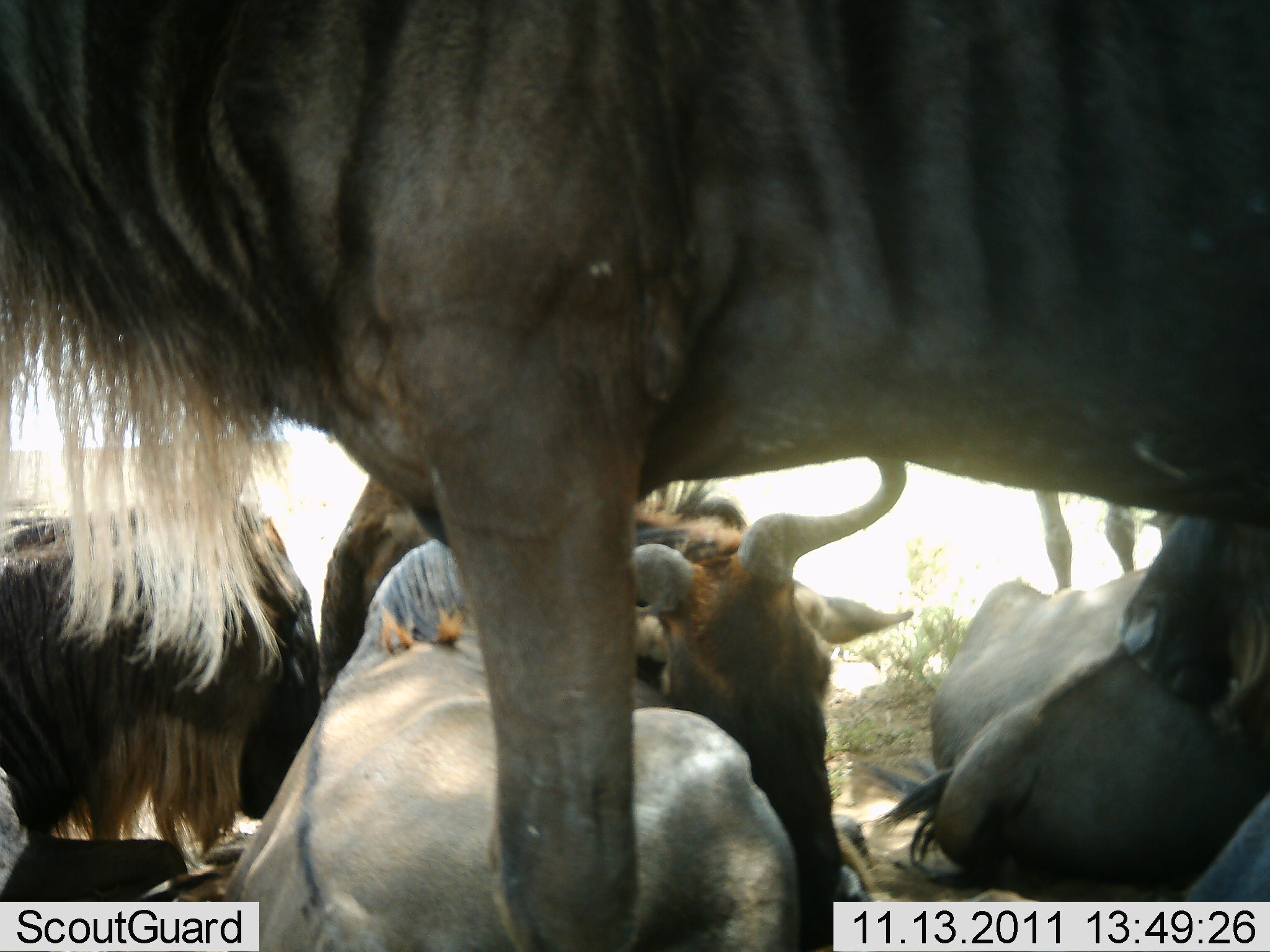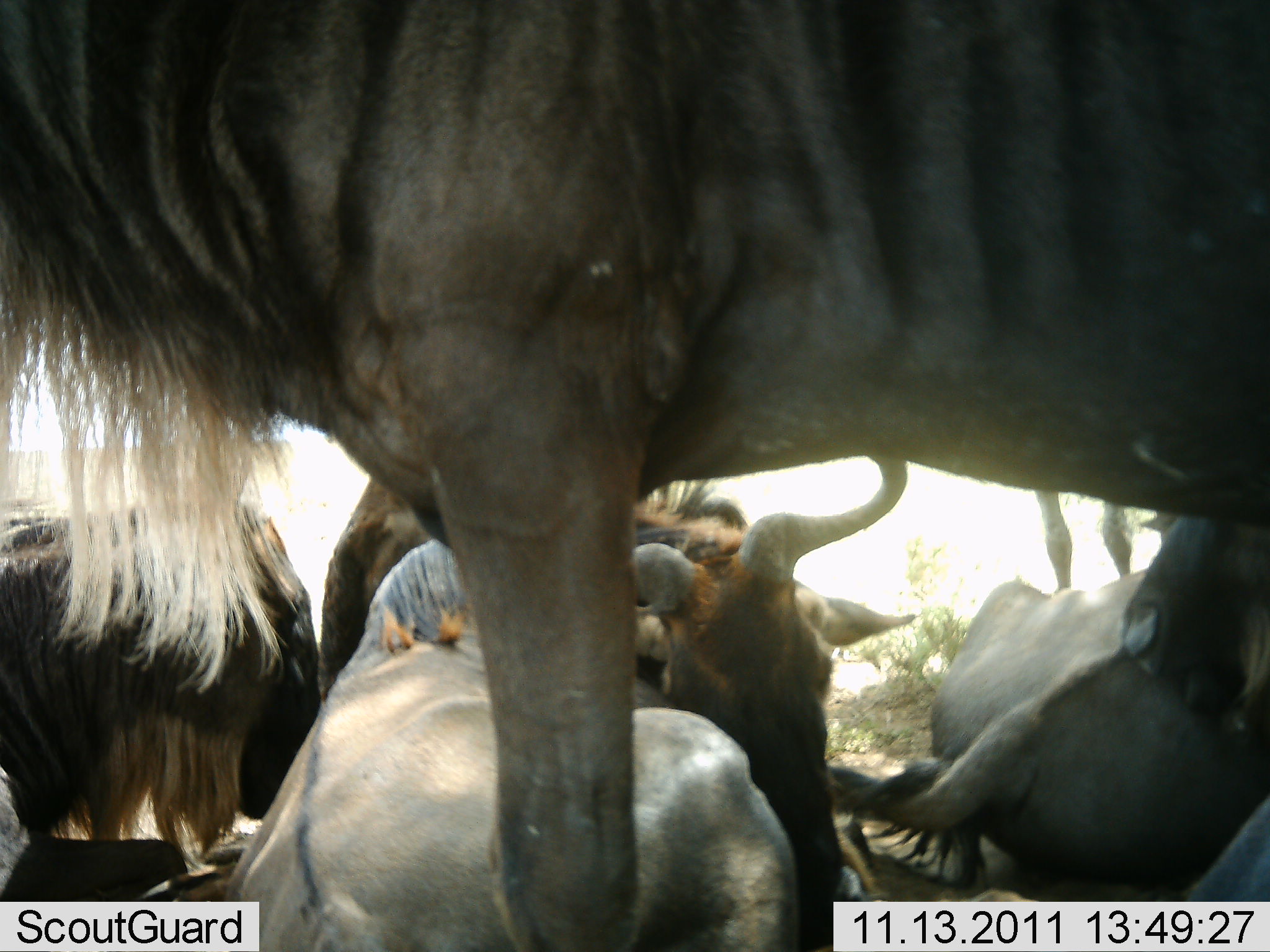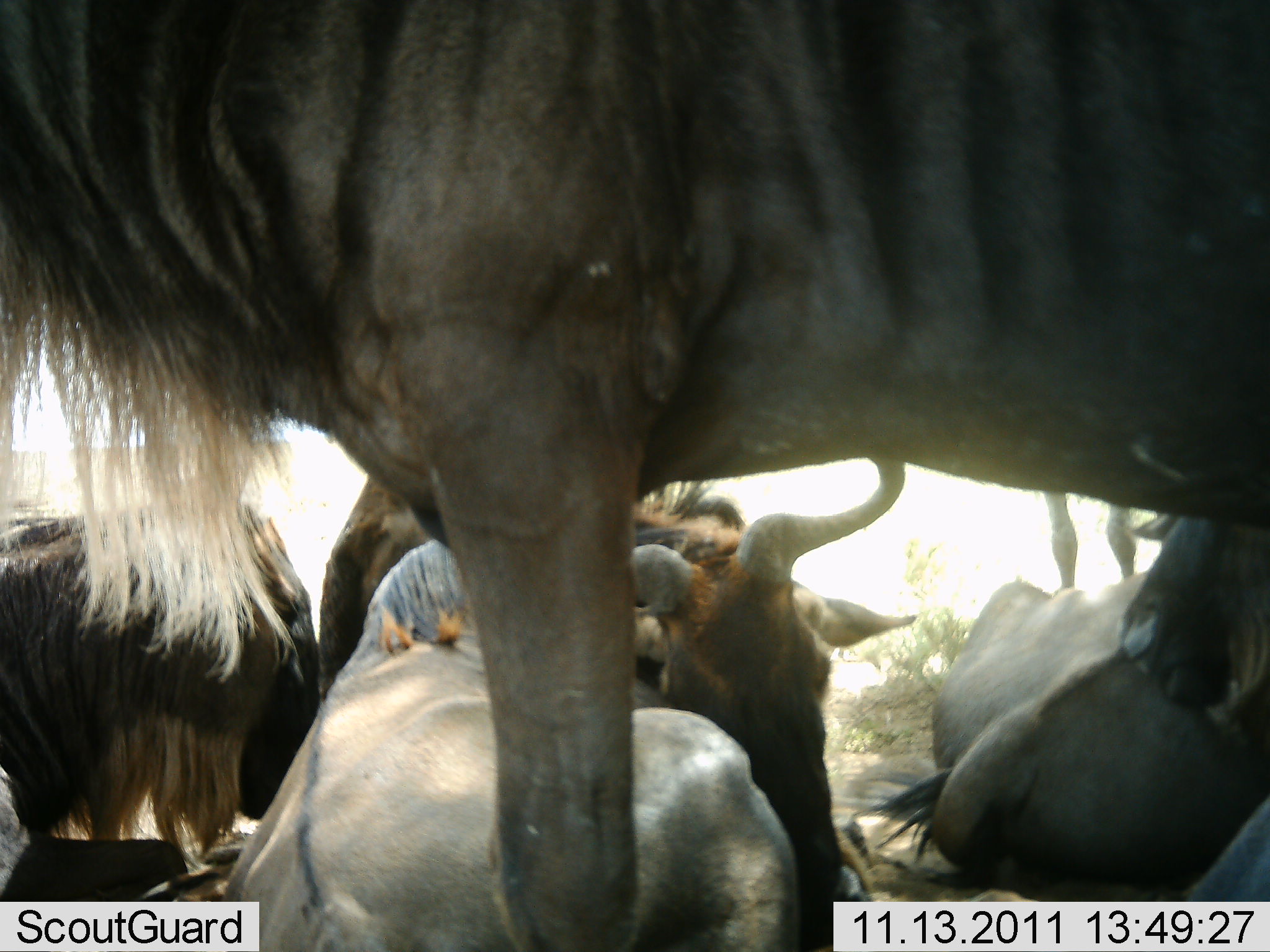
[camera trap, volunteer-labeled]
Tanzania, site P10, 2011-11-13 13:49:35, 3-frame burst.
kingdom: Animalia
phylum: Chordata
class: Mammalia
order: Artiodactyla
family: Bovidae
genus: Connochaetes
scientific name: Connochaetes taurinus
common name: blue wildebeest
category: wildebeest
Wildebeest (blue wildebeest) (Connochaetes taurinus), count 6. Behavior (volunteer vote fractions): standing 80%, resting 100%, moving 10%, interacting 10%. Young present (vote fraction): 0%. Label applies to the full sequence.